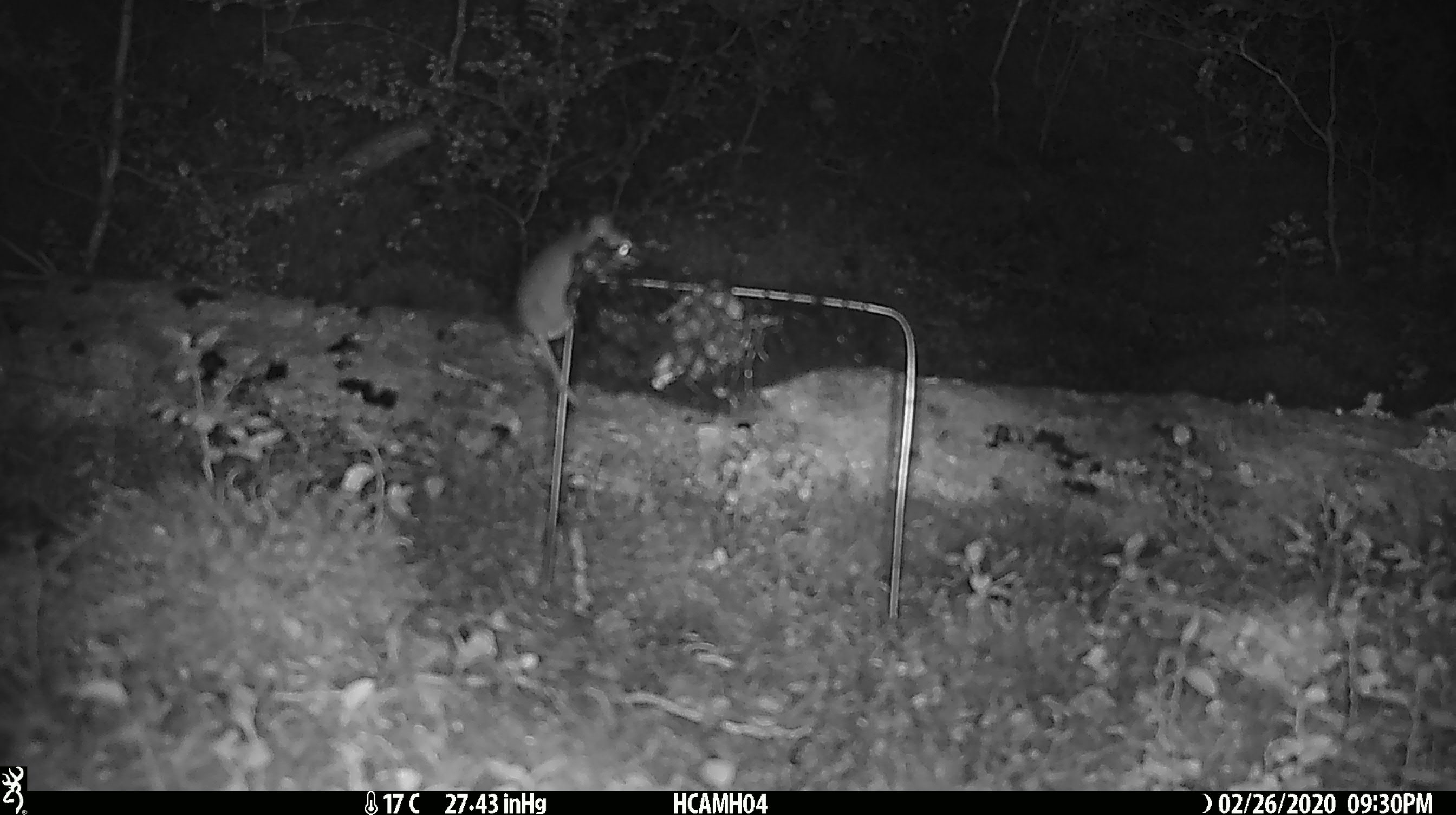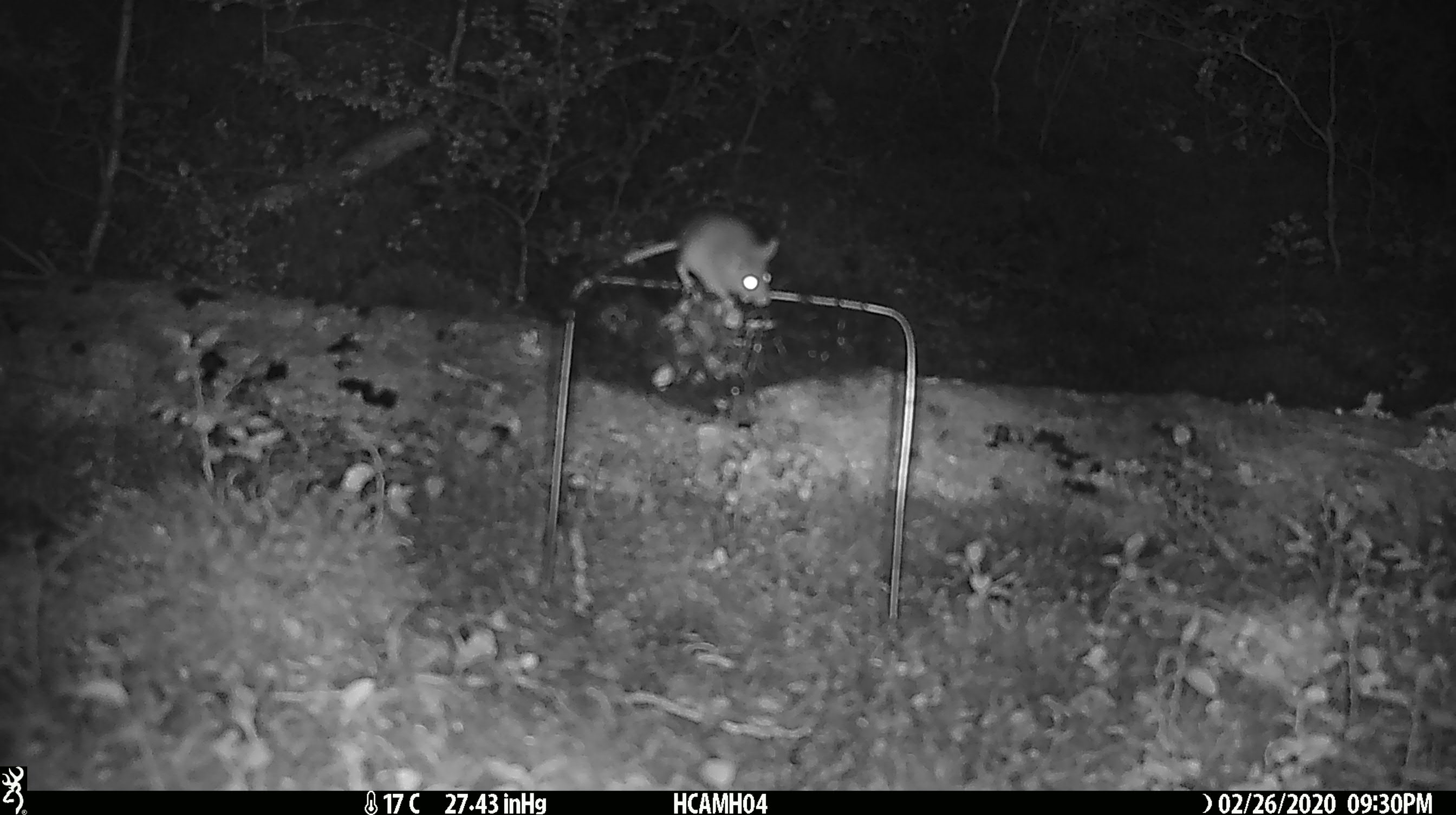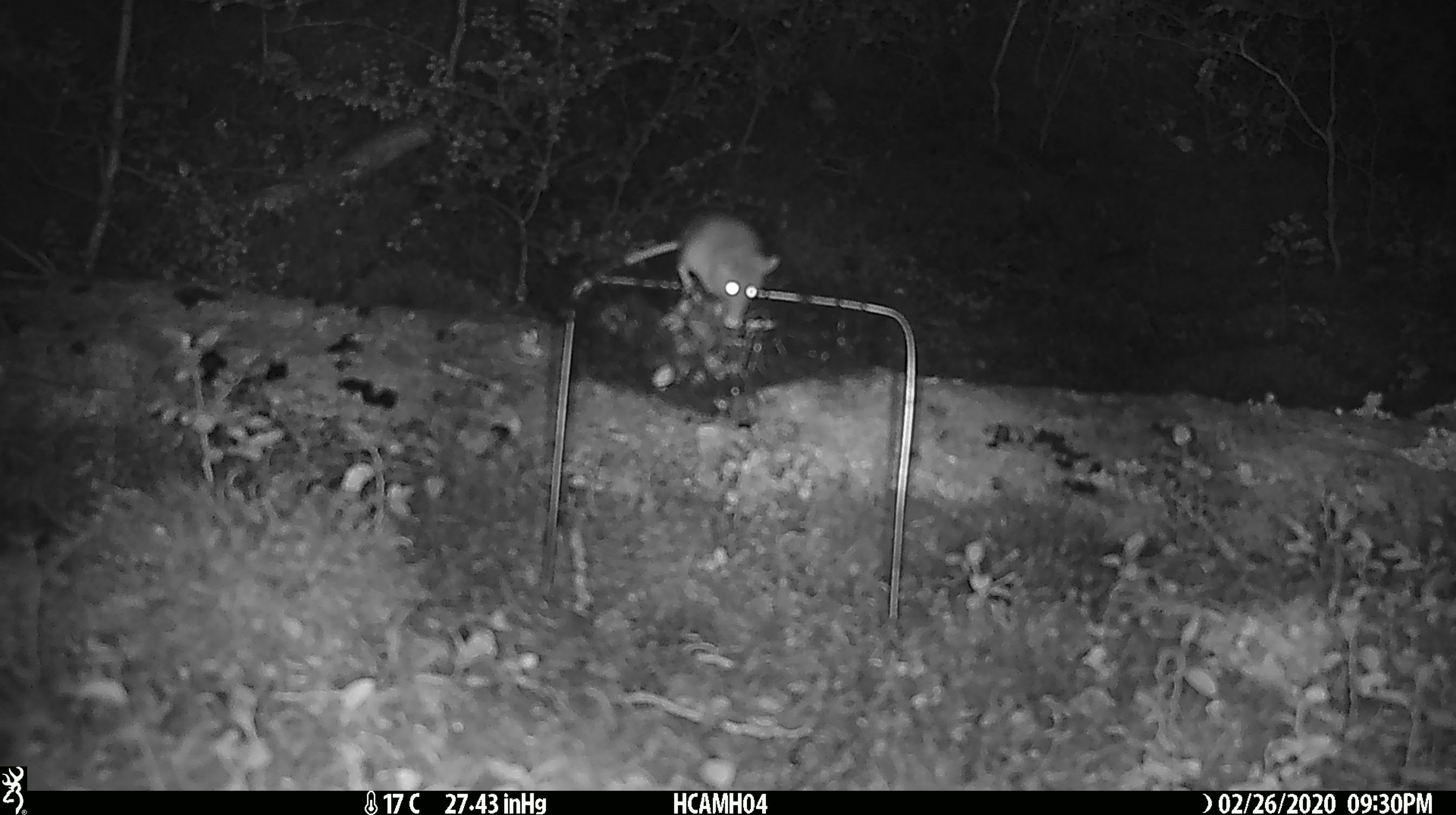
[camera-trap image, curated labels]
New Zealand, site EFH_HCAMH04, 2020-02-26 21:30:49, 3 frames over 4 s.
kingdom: Animalia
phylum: Chordata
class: Mammalia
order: Rodentia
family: Muridae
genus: Mus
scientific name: Mus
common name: mouse